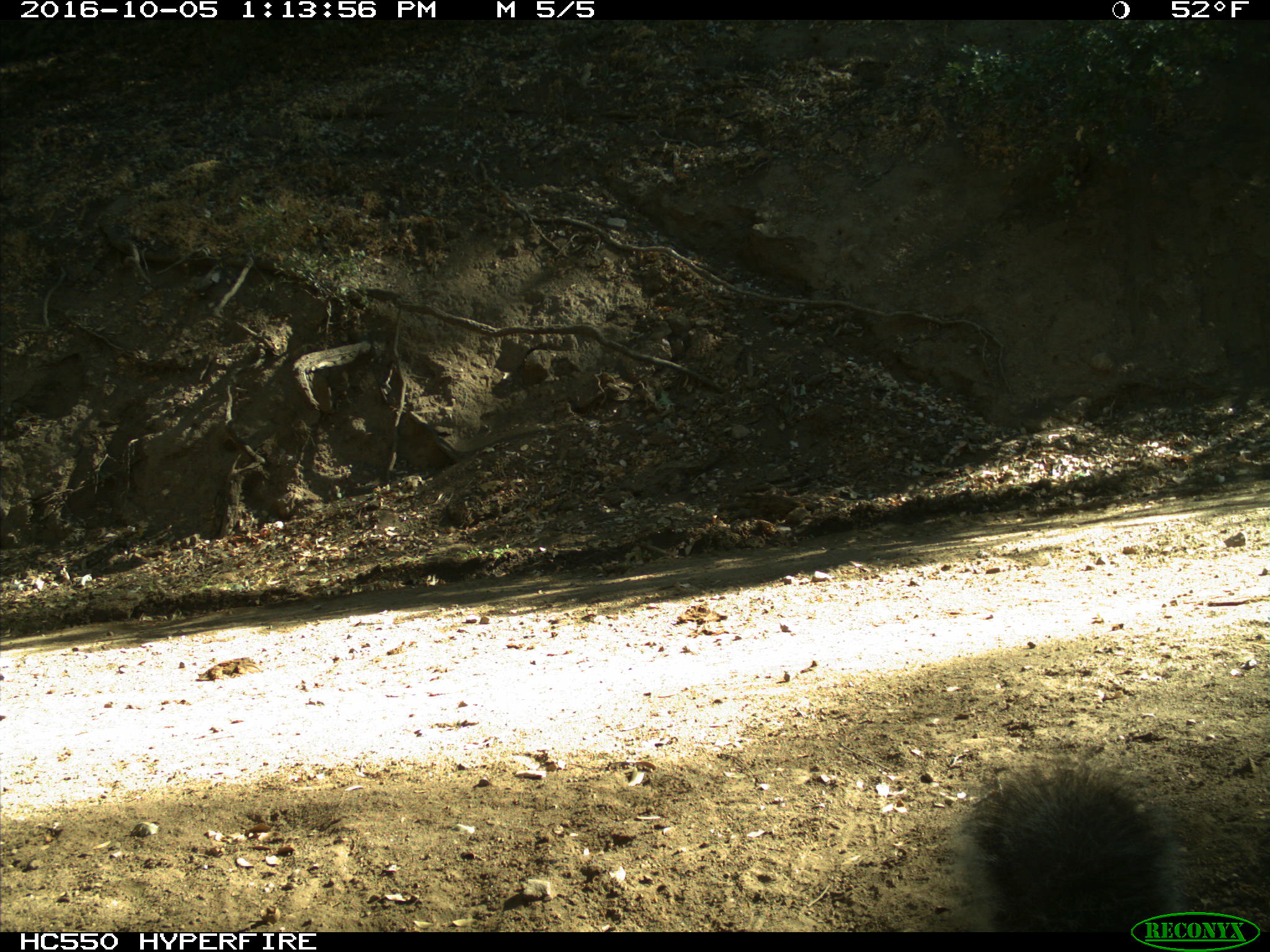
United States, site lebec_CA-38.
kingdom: Animalia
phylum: Chordata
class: Mammalia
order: Rodentia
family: Sciuridae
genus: Sciurus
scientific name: Sciurus carolinensis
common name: eastern gray squirrel